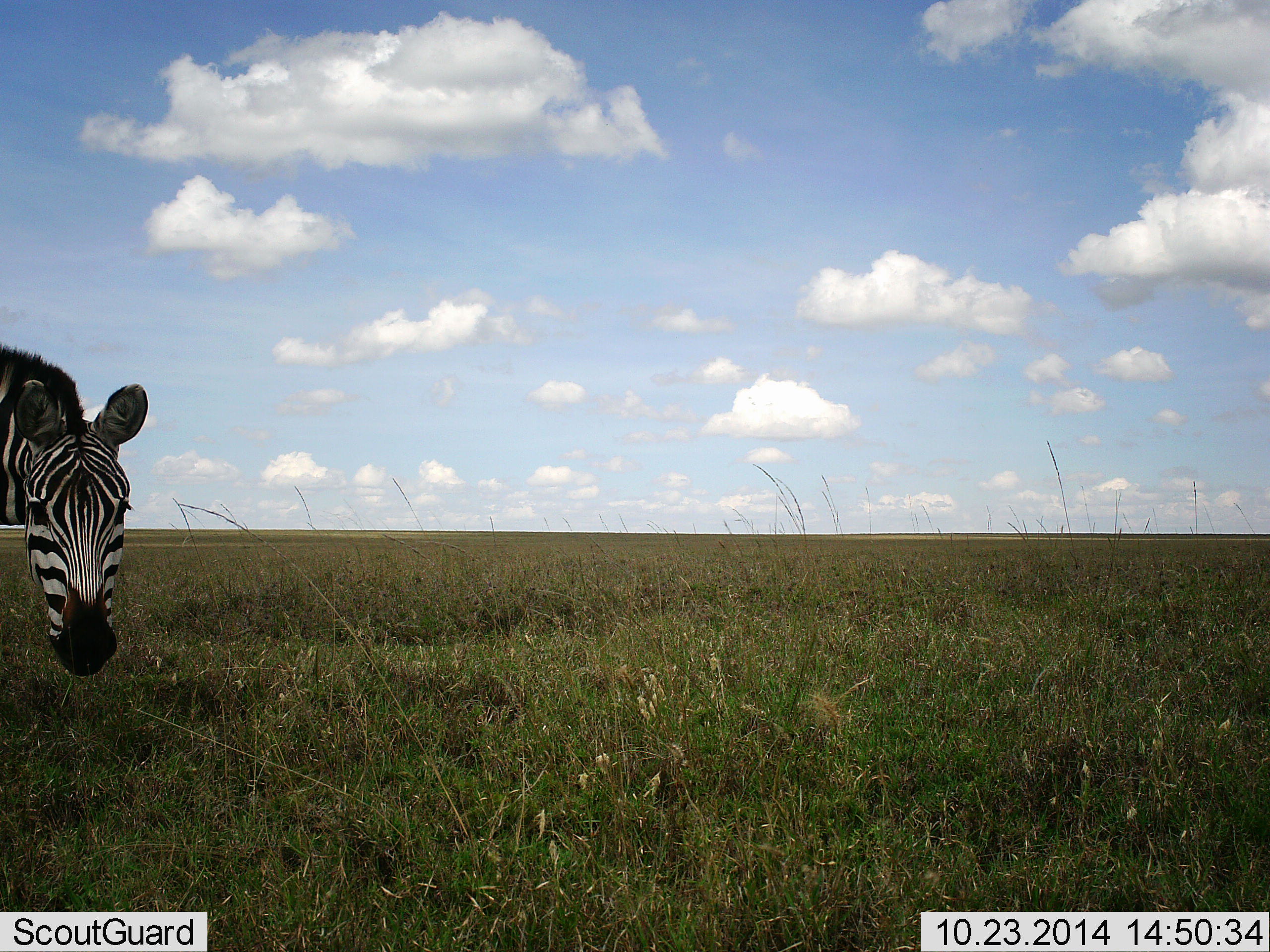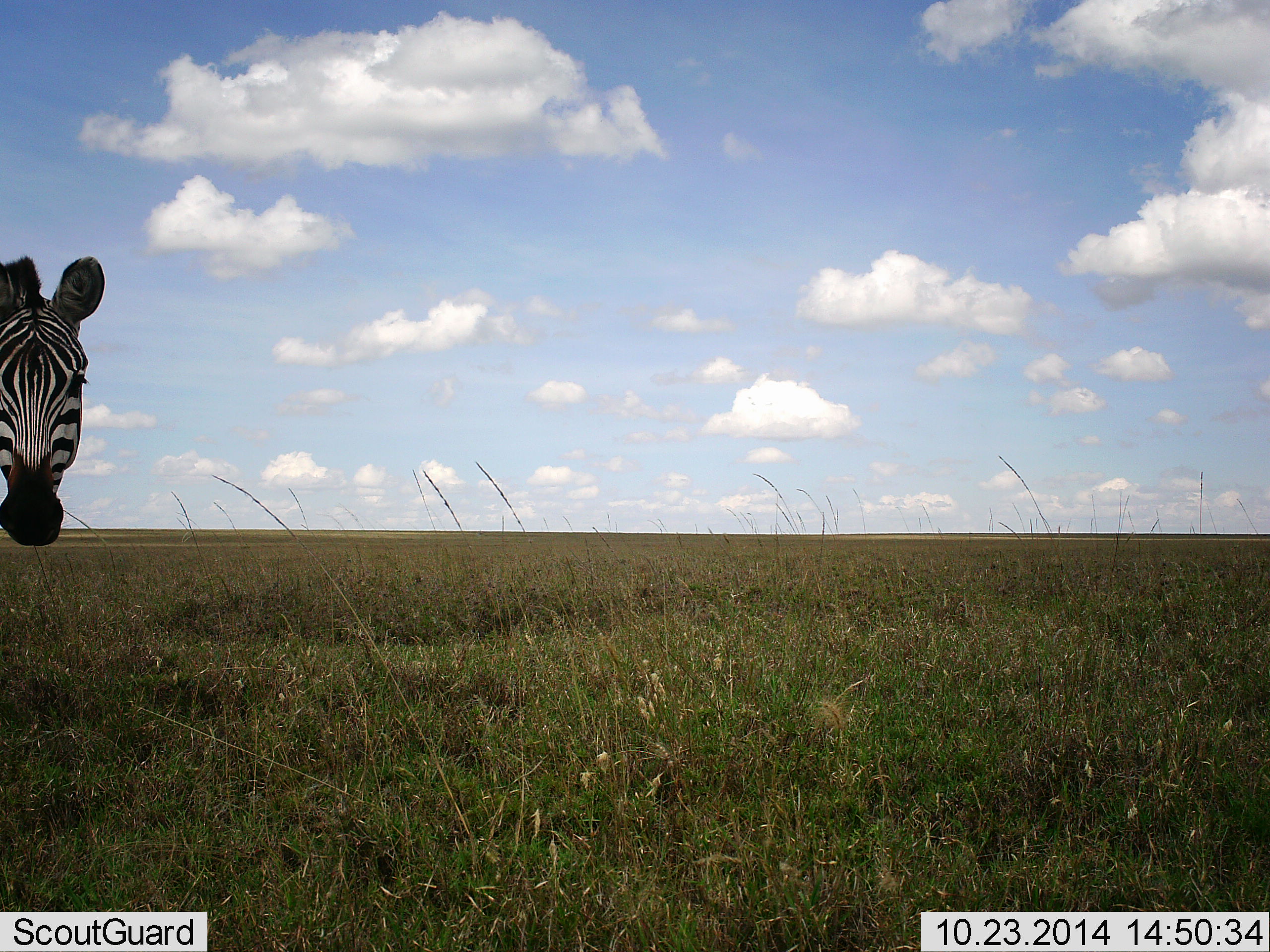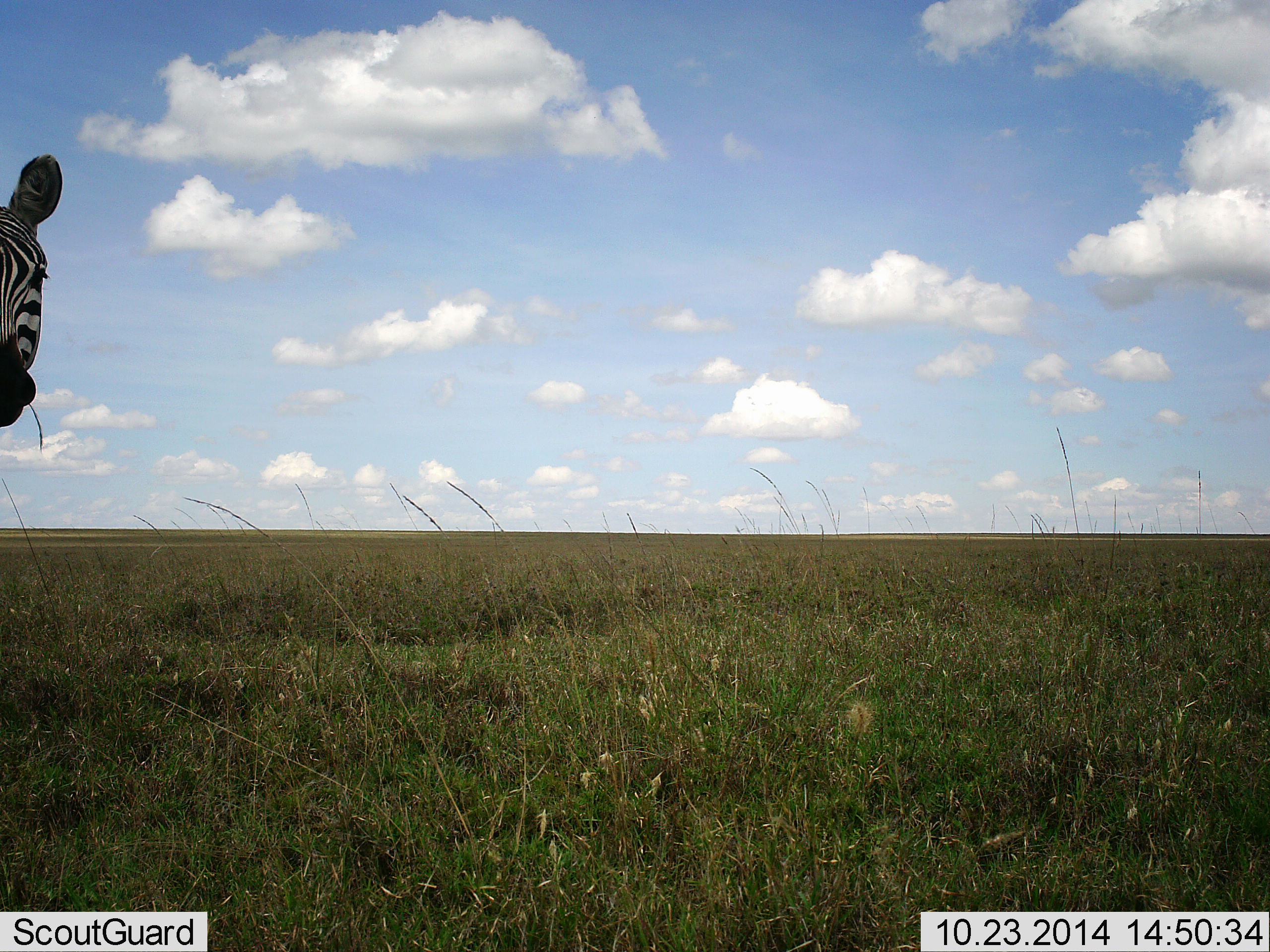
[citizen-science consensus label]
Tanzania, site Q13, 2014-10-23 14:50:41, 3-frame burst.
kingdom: Animalia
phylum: Chordata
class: Mammalia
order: Perissodactyla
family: Equidae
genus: Equus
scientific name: Equus quagga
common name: plains zebra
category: zebra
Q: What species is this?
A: Zebra (plains zebra) (Equus quagga).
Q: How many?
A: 1.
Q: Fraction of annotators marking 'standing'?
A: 80%.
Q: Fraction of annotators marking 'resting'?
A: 0%.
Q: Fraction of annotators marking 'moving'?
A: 10%.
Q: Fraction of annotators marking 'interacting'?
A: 0%.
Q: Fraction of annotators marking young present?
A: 0%.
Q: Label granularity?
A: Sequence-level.